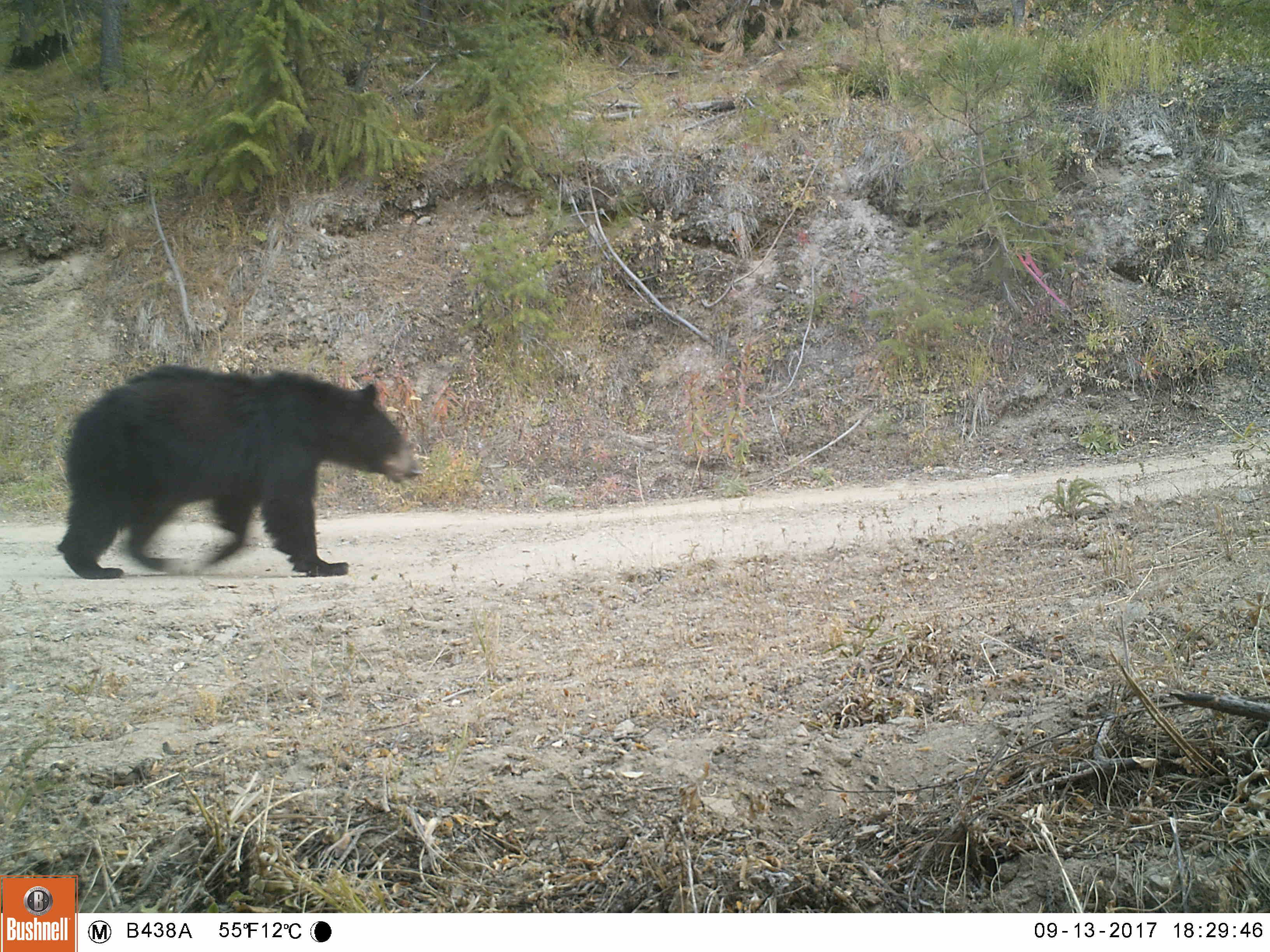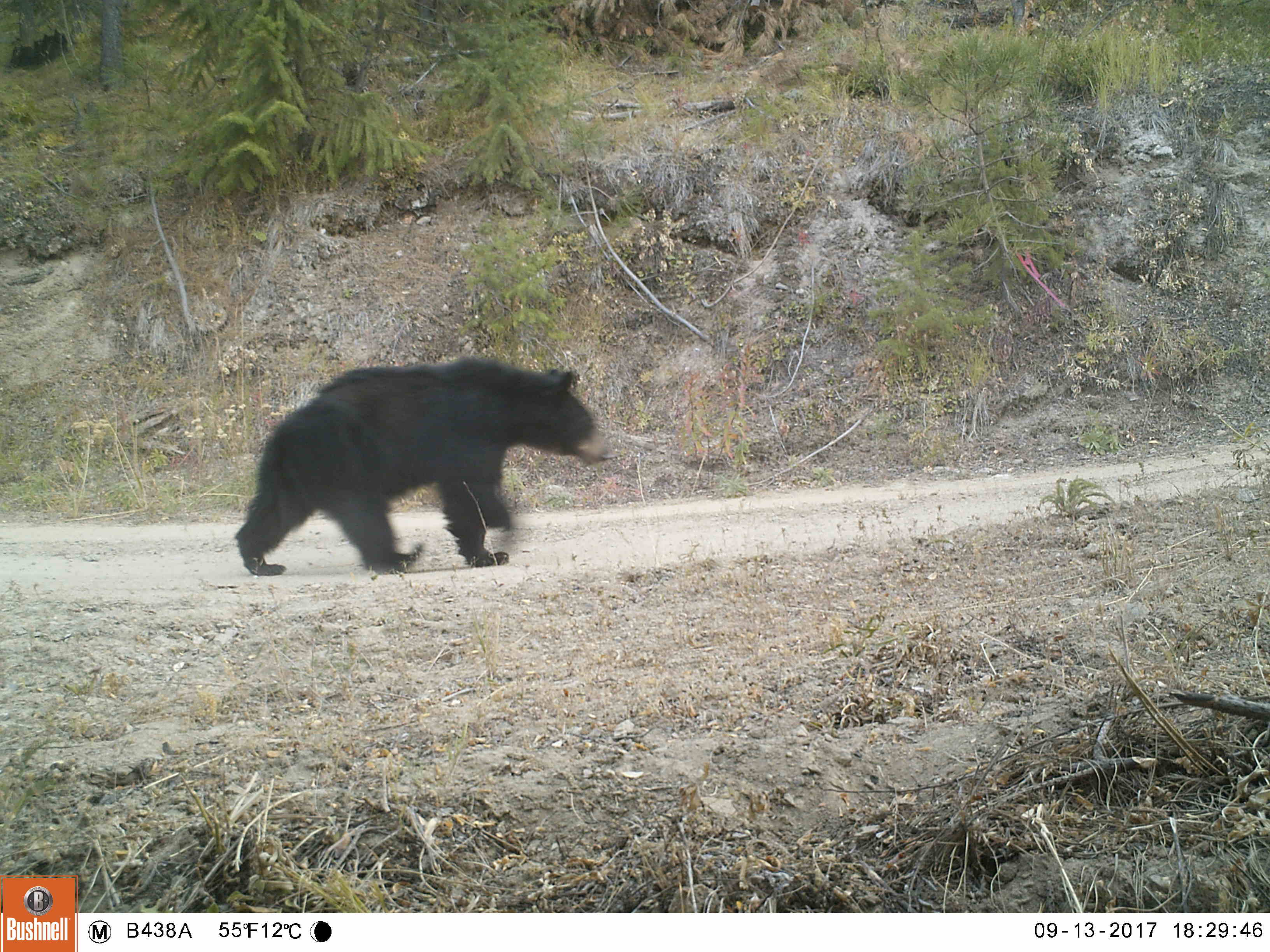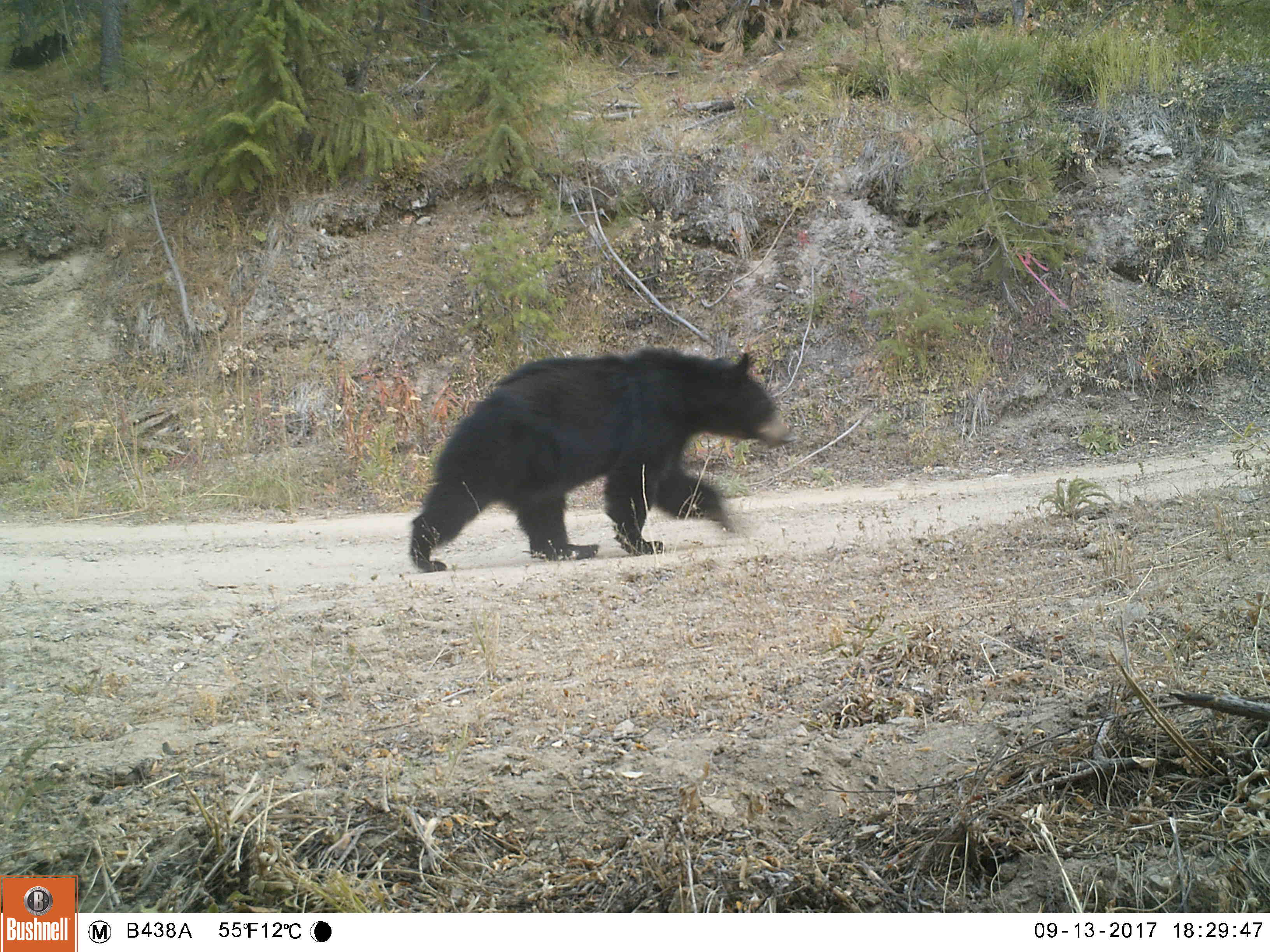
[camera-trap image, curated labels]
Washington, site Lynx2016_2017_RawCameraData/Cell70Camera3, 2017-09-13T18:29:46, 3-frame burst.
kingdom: Animalia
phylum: Chordata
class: Mammalia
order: Carnivora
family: Ursidae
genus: Ursus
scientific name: Ursus americanus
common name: american black bear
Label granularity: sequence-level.